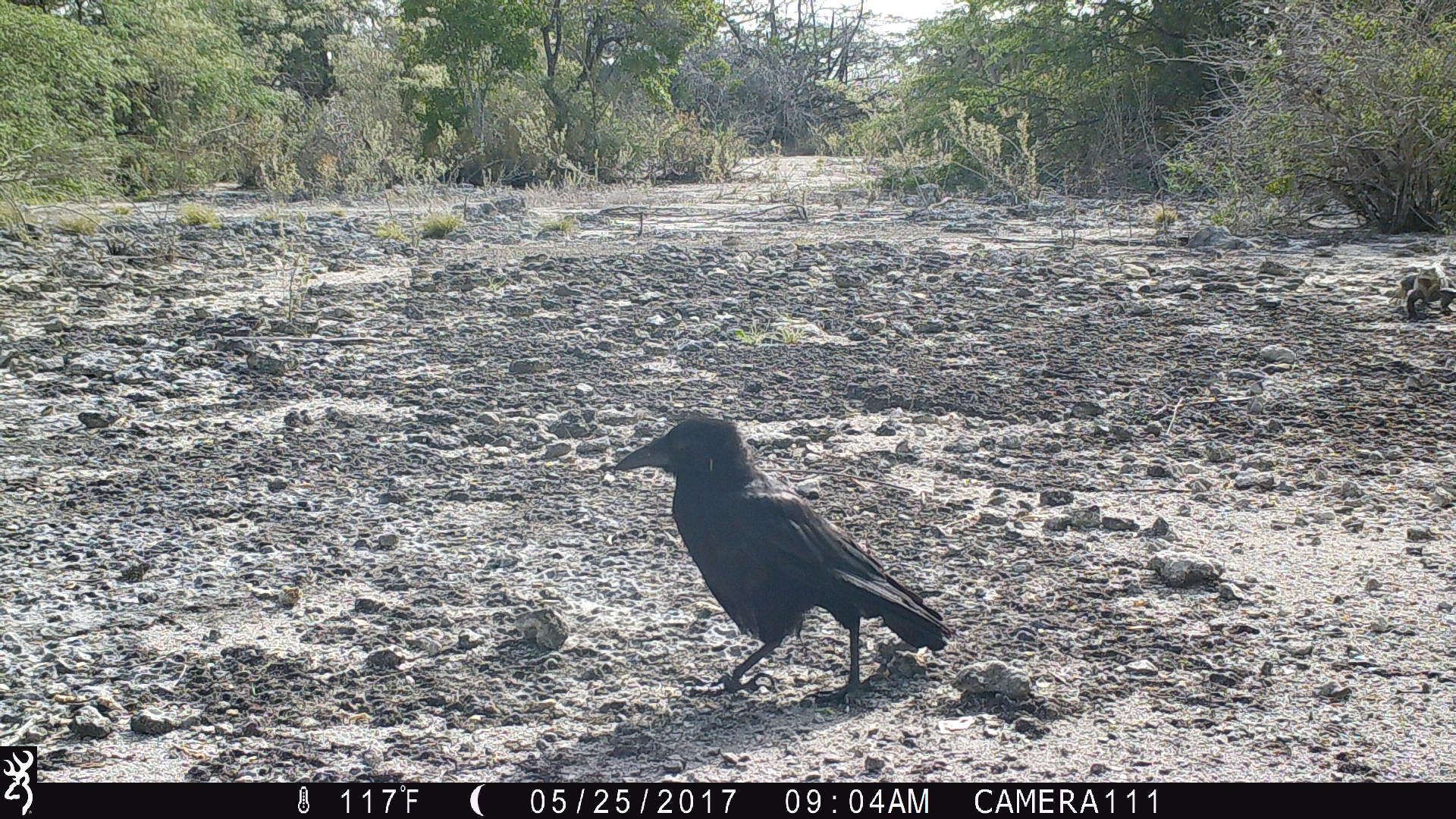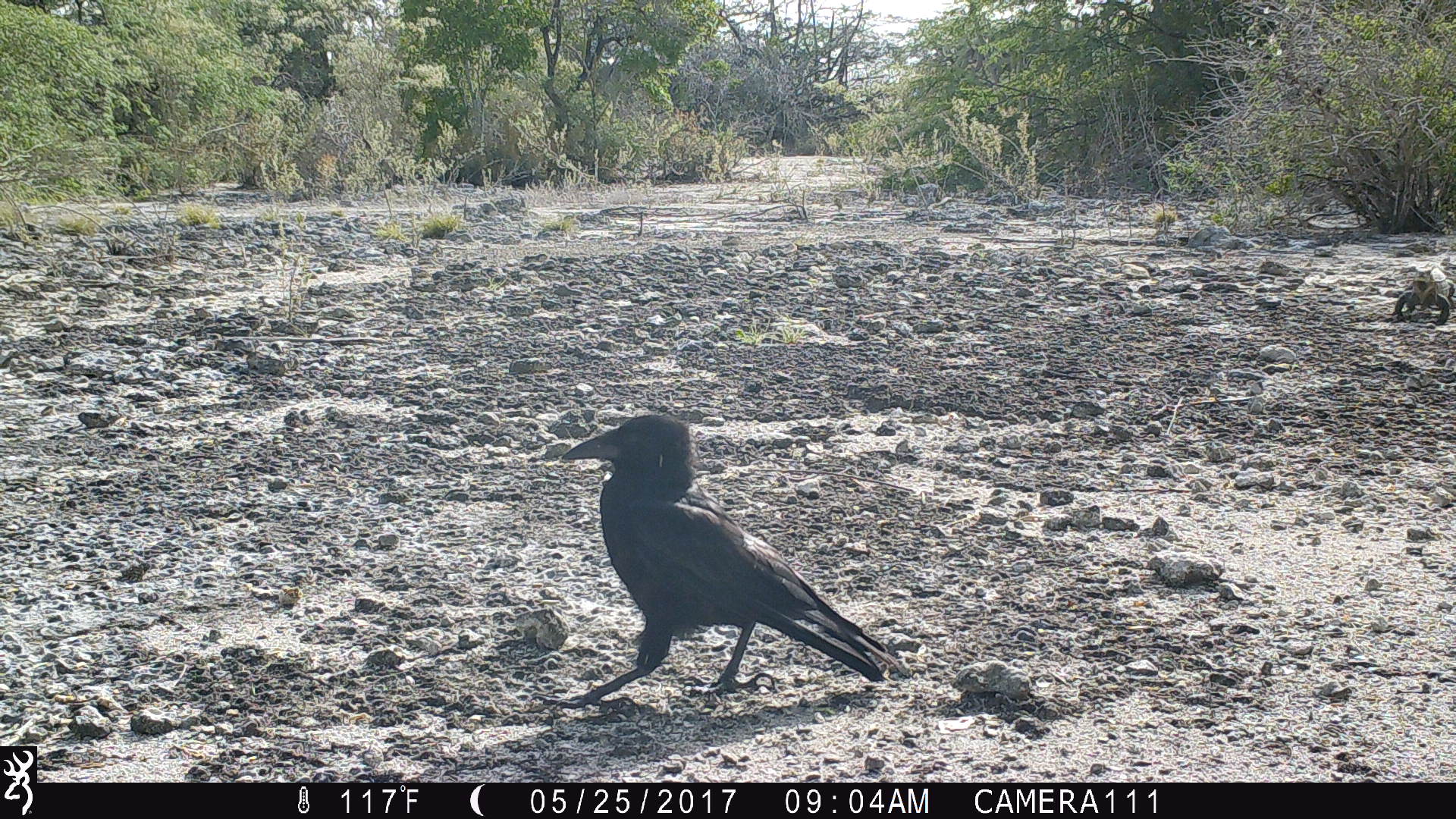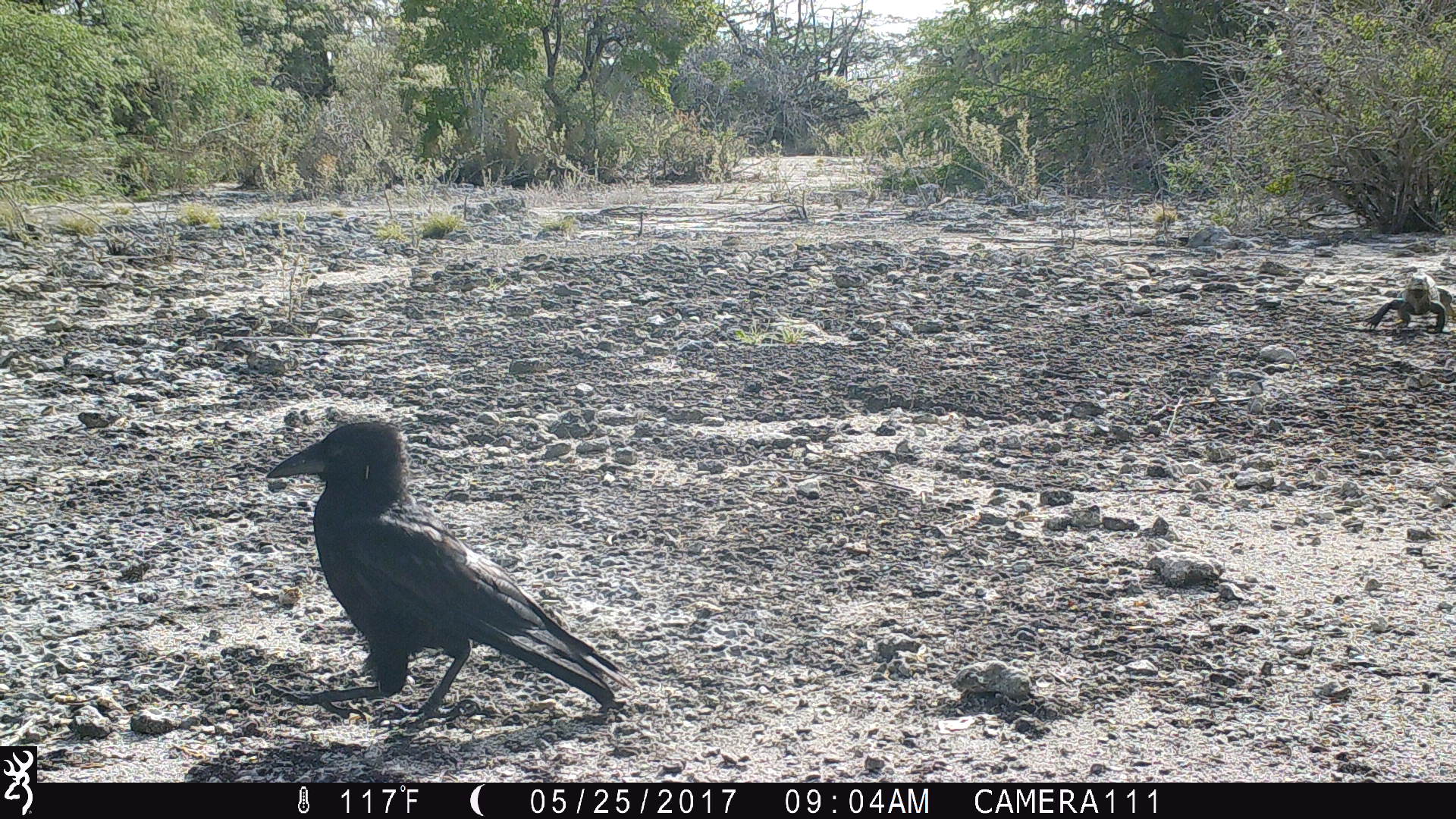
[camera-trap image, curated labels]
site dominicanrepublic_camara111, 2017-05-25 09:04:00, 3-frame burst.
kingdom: Animalia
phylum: Chordata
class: Aves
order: Passeriformes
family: Corvidae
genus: Corvus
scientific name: Corvus corax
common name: raven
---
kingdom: Animalia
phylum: Chordata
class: Reptilia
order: Squamata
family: Iguanidae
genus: Iguana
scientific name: Iguana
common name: typical iguanas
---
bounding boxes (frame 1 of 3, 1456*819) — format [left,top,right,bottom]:
raven: [607,417,949,712]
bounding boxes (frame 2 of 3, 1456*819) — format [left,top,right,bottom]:
raven: [527,411,908,708]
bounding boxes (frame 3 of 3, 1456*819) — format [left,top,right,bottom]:
iguana: [1366,258,1456,337]
raven: [262,418,626,729]